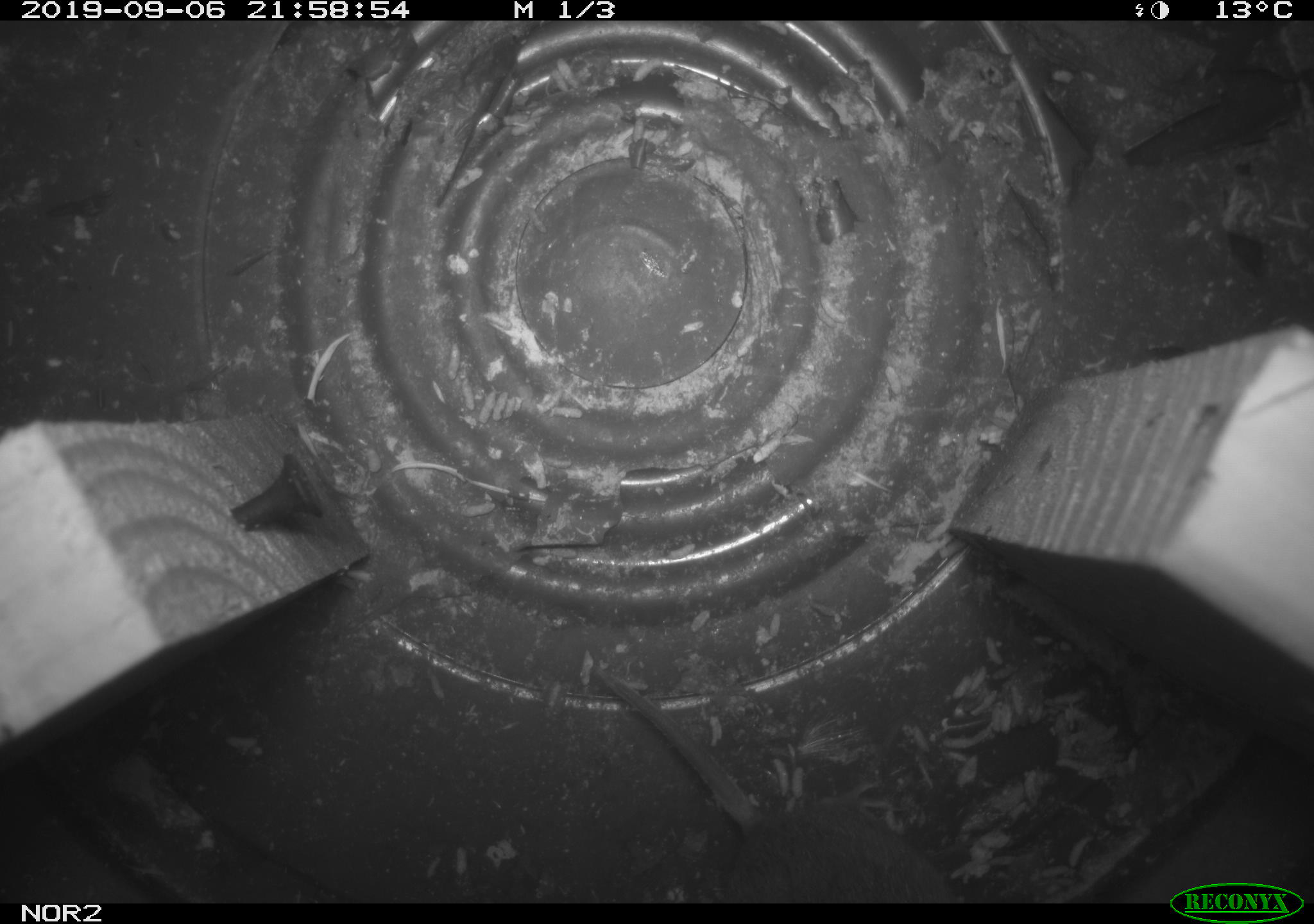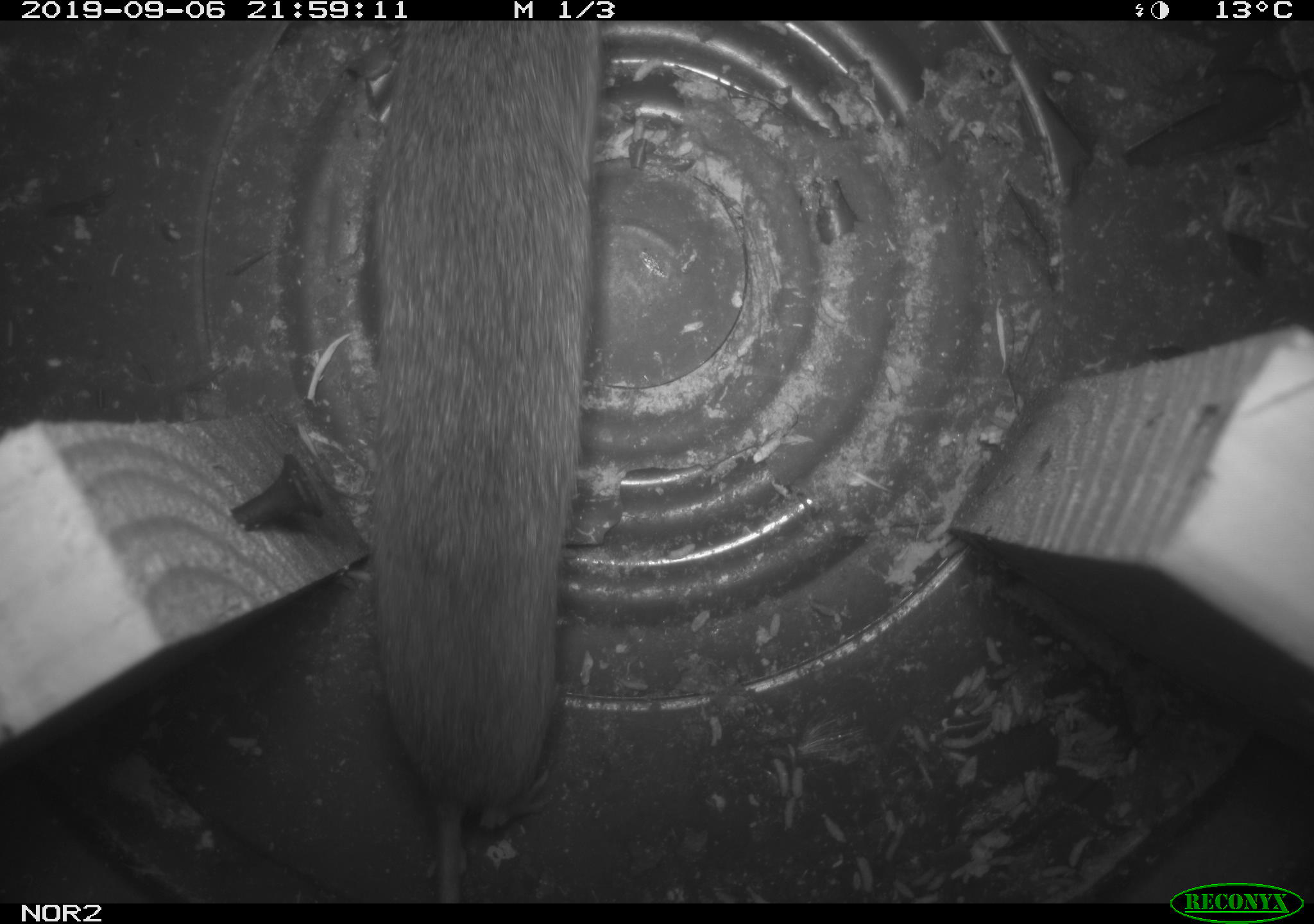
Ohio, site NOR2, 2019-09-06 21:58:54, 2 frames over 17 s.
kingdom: Animalia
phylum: Chordata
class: Mammalia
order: Rodentia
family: Cricetidae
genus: Microtus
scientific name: Microtus pennsylvanicus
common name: meadow vole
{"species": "meadow vole (Microtus pennsylvanicus)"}